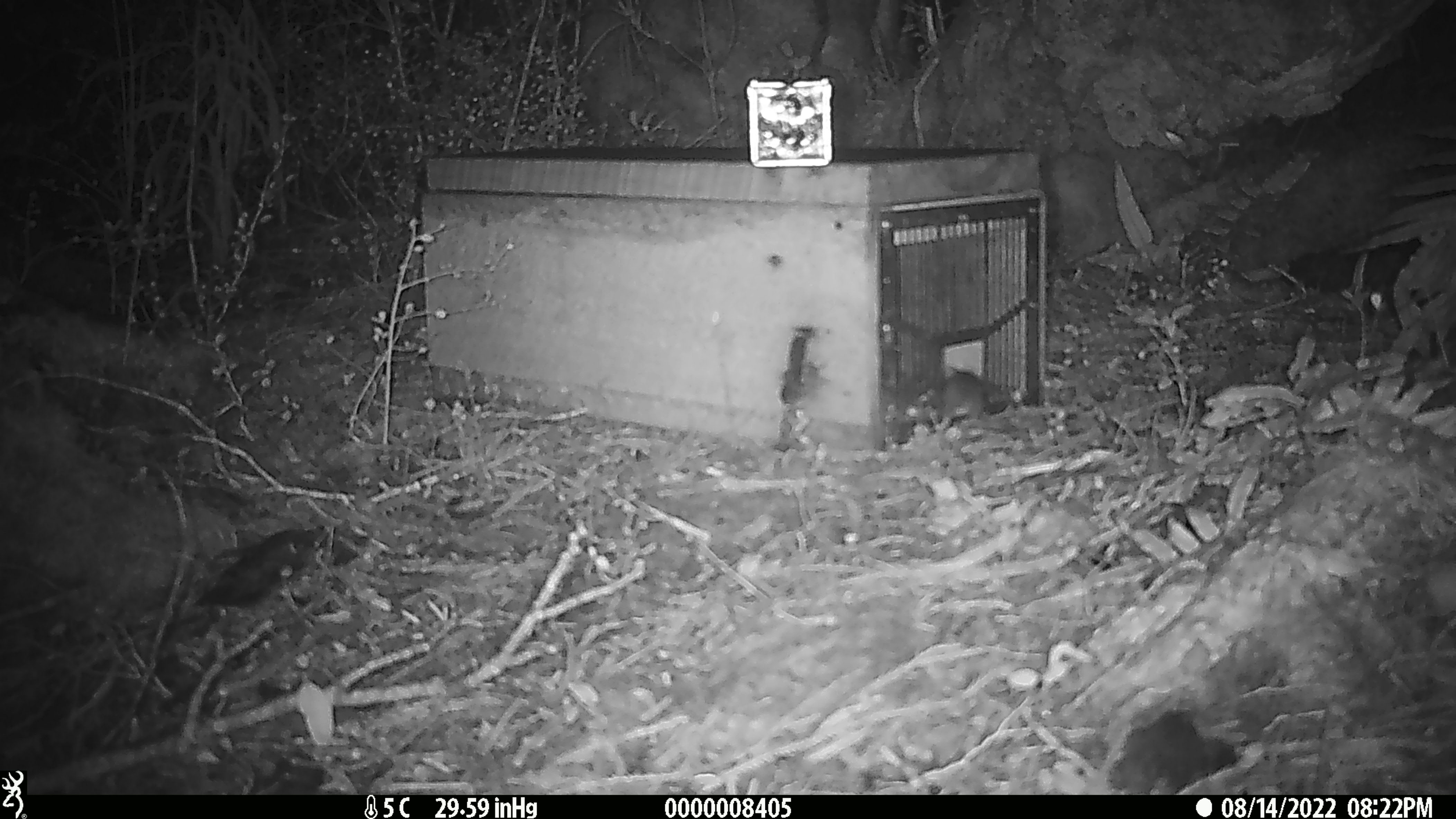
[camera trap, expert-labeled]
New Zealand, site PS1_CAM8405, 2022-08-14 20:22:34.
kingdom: Animalia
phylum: Chordata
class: Mammalia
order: Rodentia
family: Muridae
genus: Mus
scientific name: Mus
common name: mouse